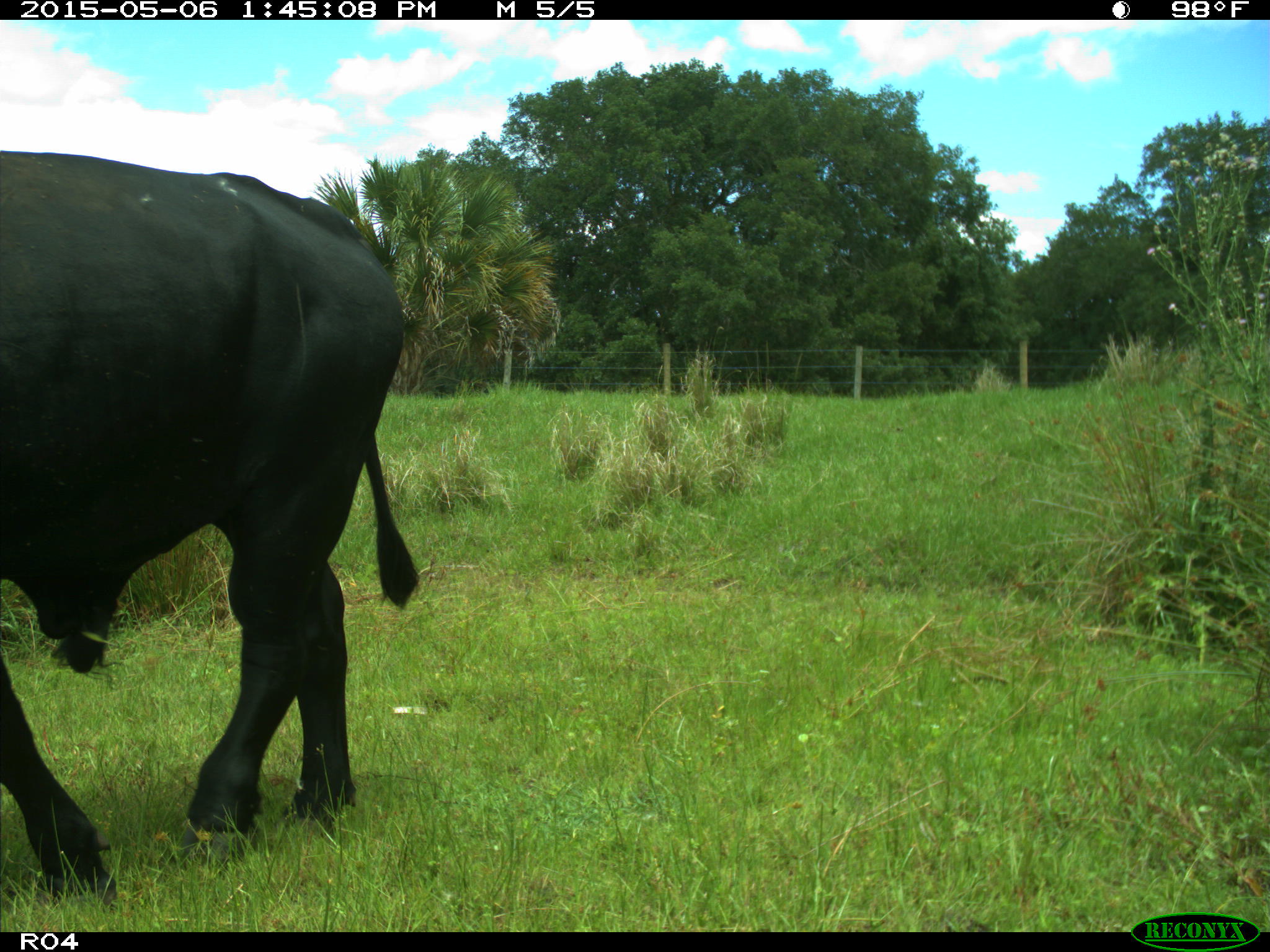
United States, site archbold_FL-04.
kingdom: Animalia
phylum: Chordata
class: Mammalia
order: Artiodactyla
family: Bovidae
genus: Bos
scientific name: Bos taurus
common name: domestic cow